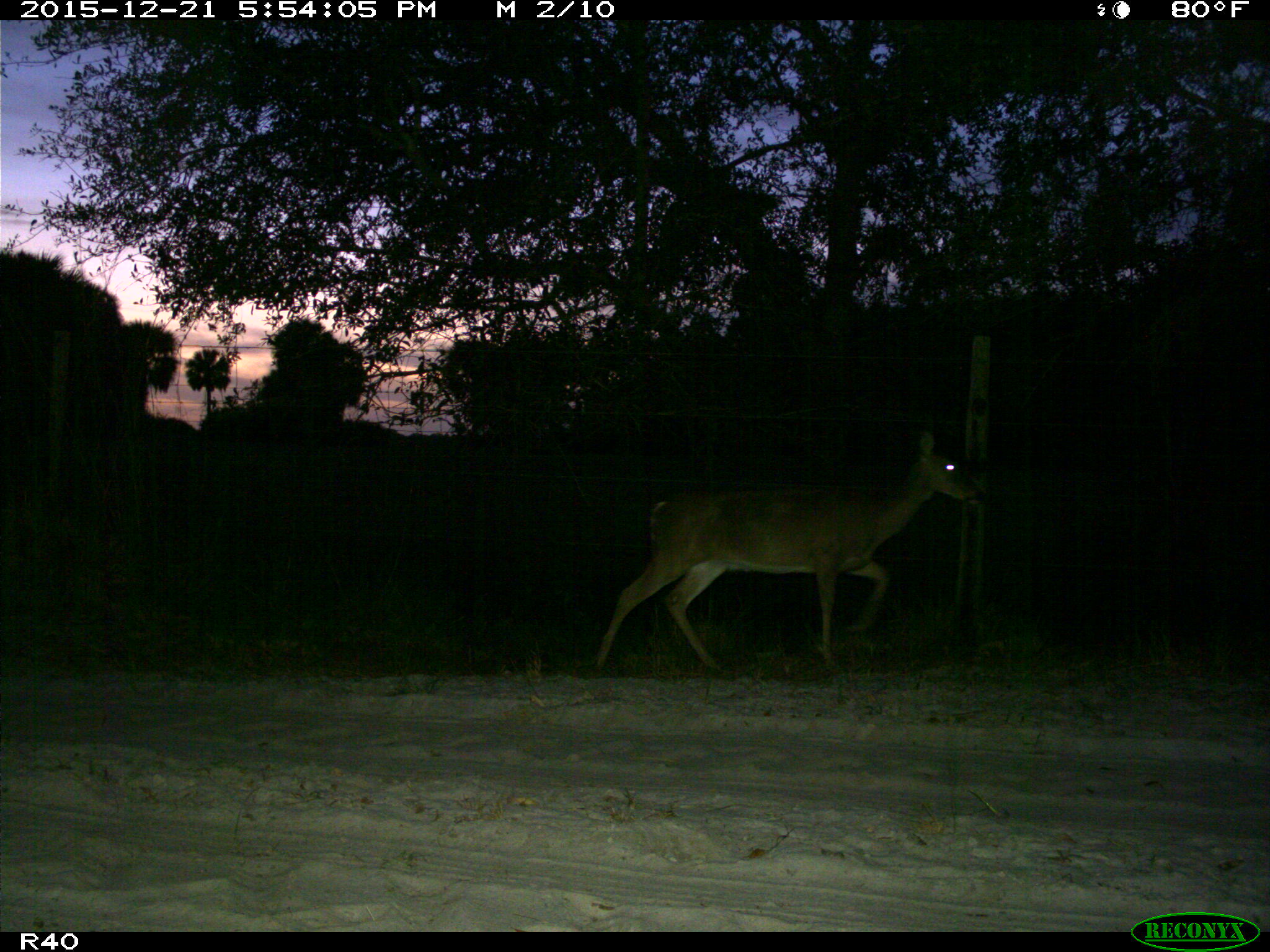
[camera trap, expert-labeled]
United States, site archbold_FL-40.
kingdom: Animalia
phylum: Chordata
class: Mammalia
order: Artiodactyla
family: Cervidae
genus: Odocoileus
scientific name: Odocoileus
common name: deer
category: unidentified deer